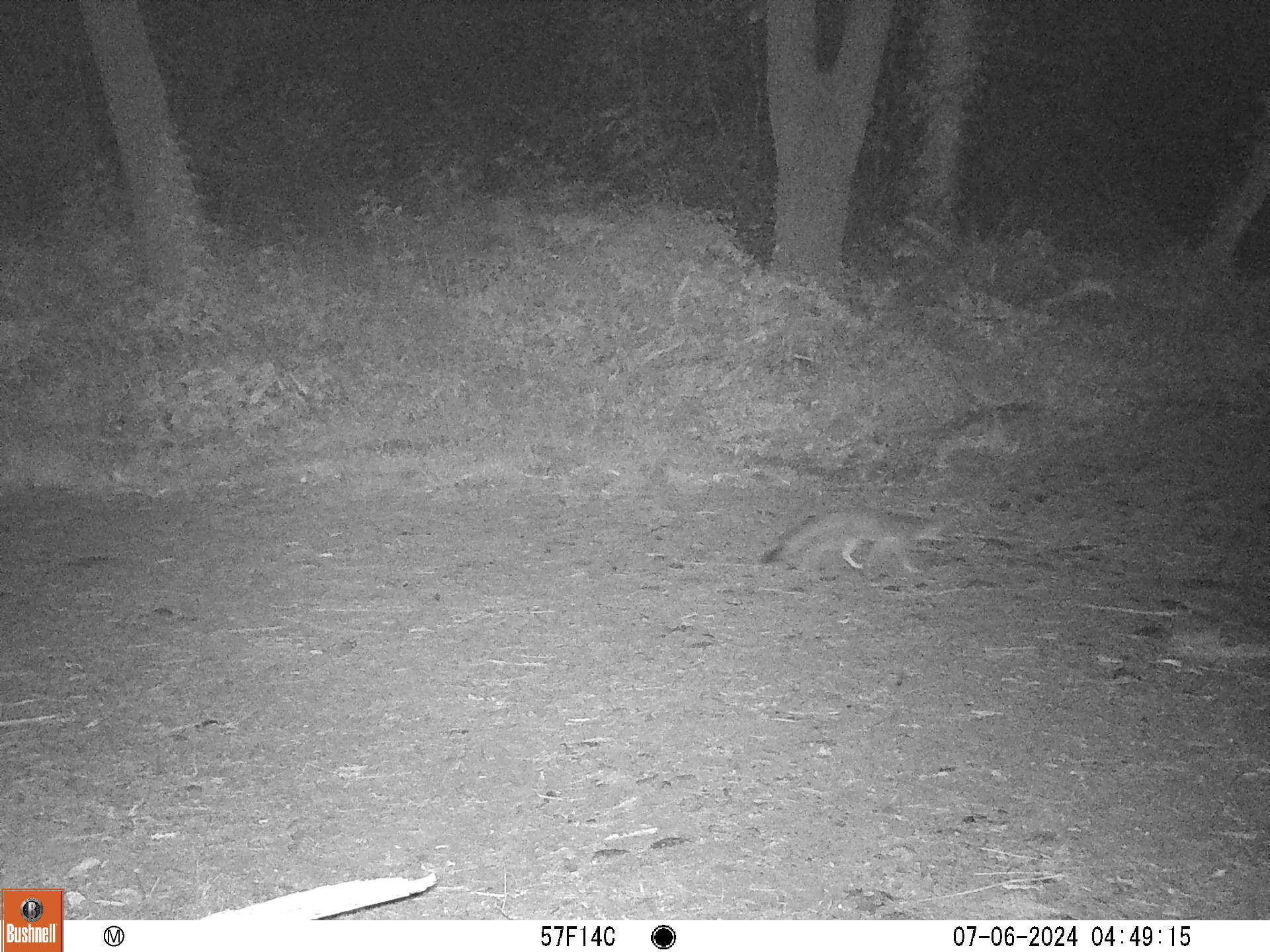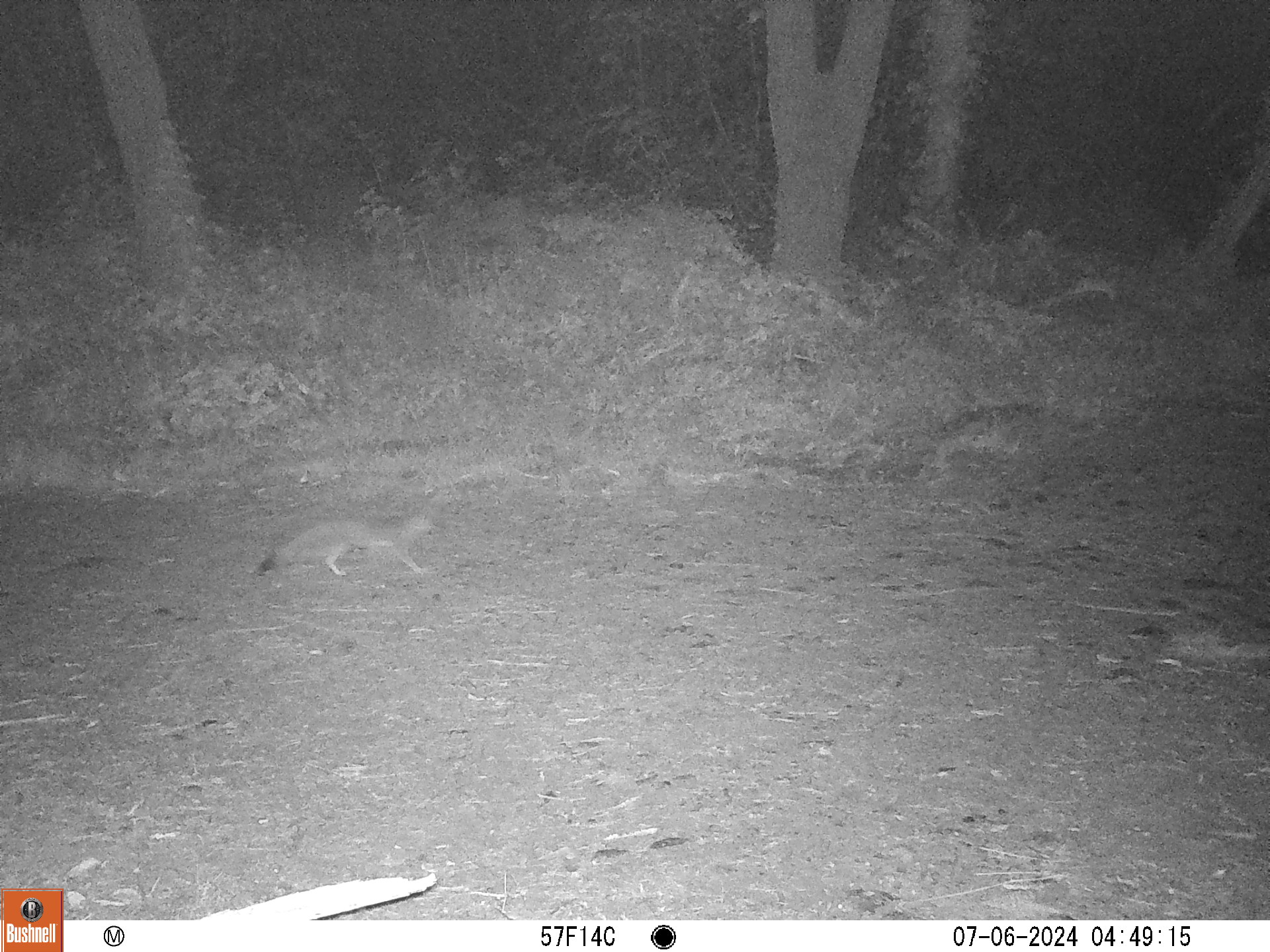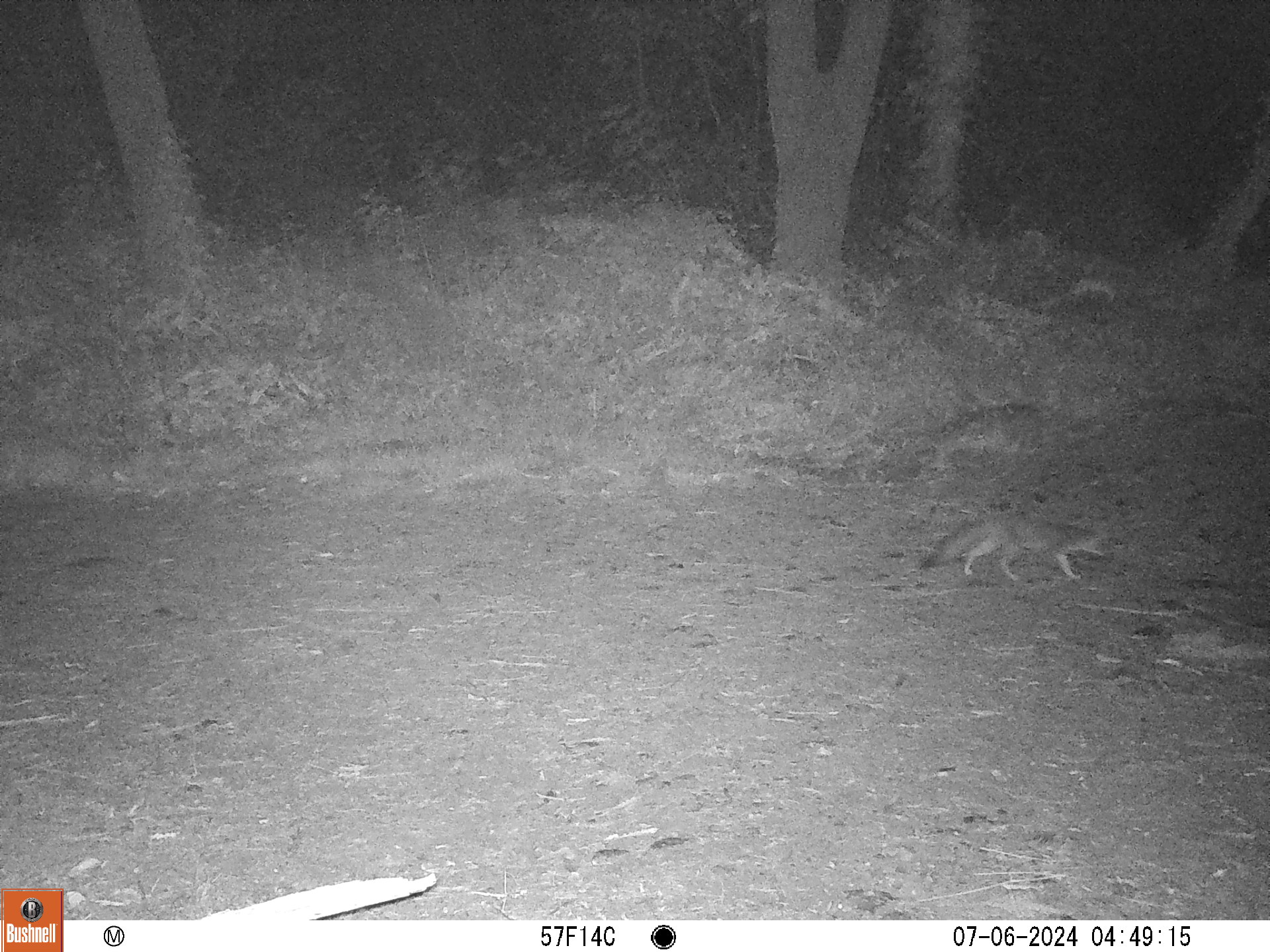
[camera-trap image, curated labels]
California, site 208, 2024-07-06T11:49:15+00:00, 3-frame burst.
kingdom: Animalia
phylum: Chordata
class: Mammalia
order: Carnivora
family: Canidae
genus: Urocyon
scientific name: Urocyon cinereoargenteus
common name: gray fox